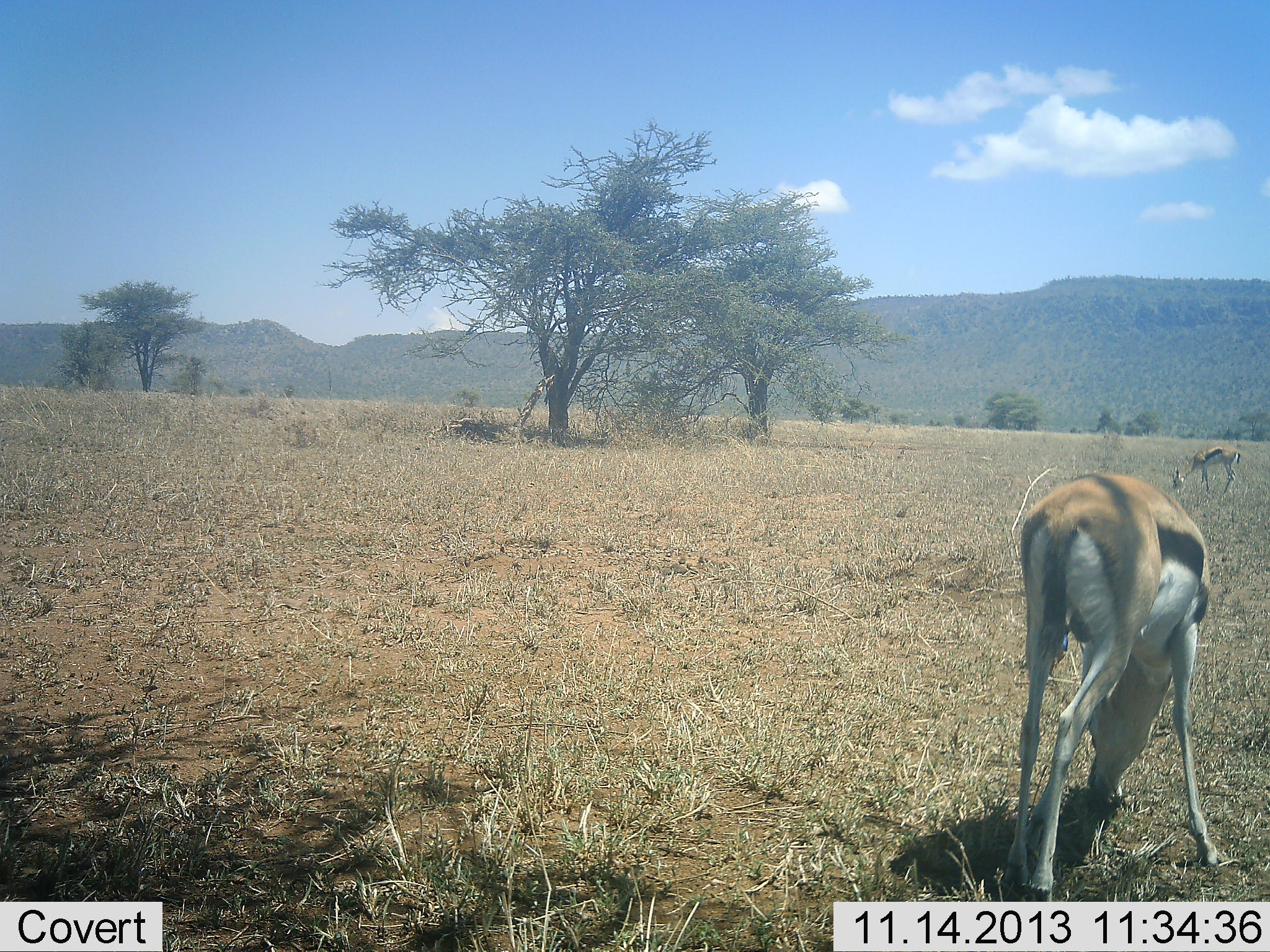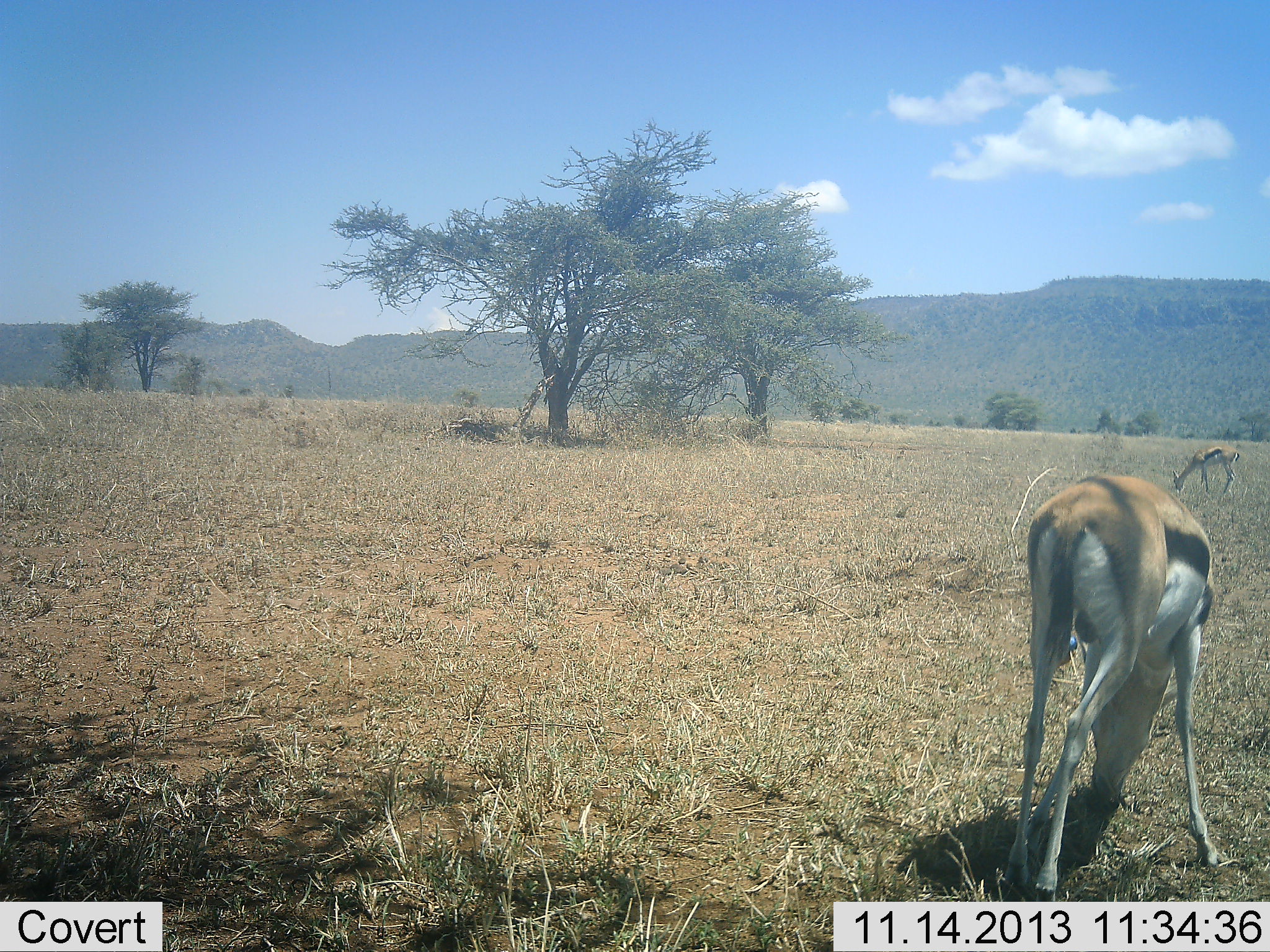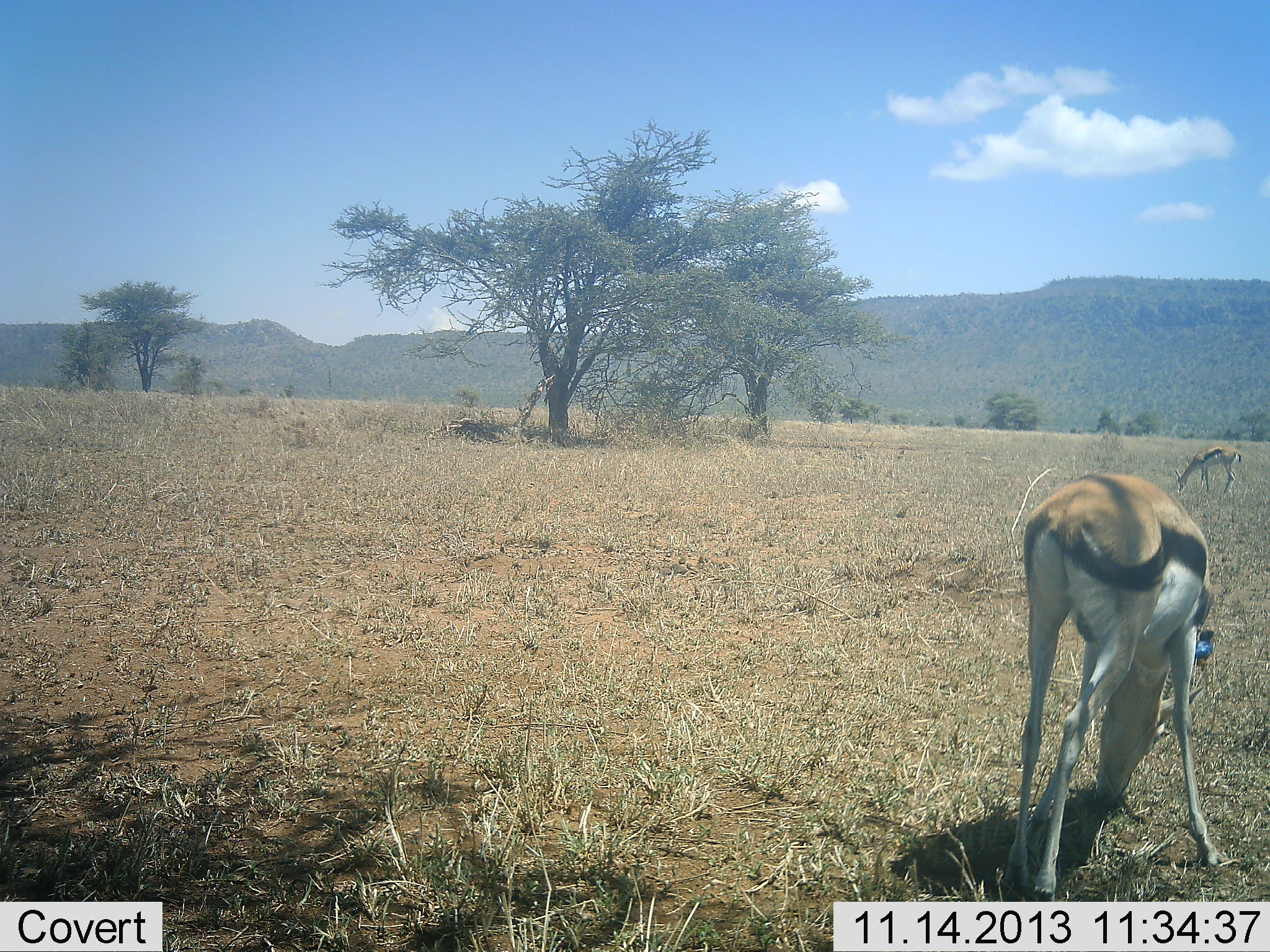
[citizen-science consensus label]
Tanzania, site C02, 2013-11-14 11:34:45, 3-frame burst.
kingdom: Animalia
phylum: Chordata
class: Mammalia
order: Artiodactyla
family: Bovidae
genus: Eudorcas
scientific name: Eudorcas thomsonii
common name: thomson's gazelle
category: gazellethomsons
Gazellethomsons (thomson's gazelle) (Eudorcas thomsonii), count 2. Behavior (volunteer vote fractions): standing 20%, resting 0%, moving 0%, interacting 0%. Young present (vote fraction): 0%. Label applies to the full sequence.